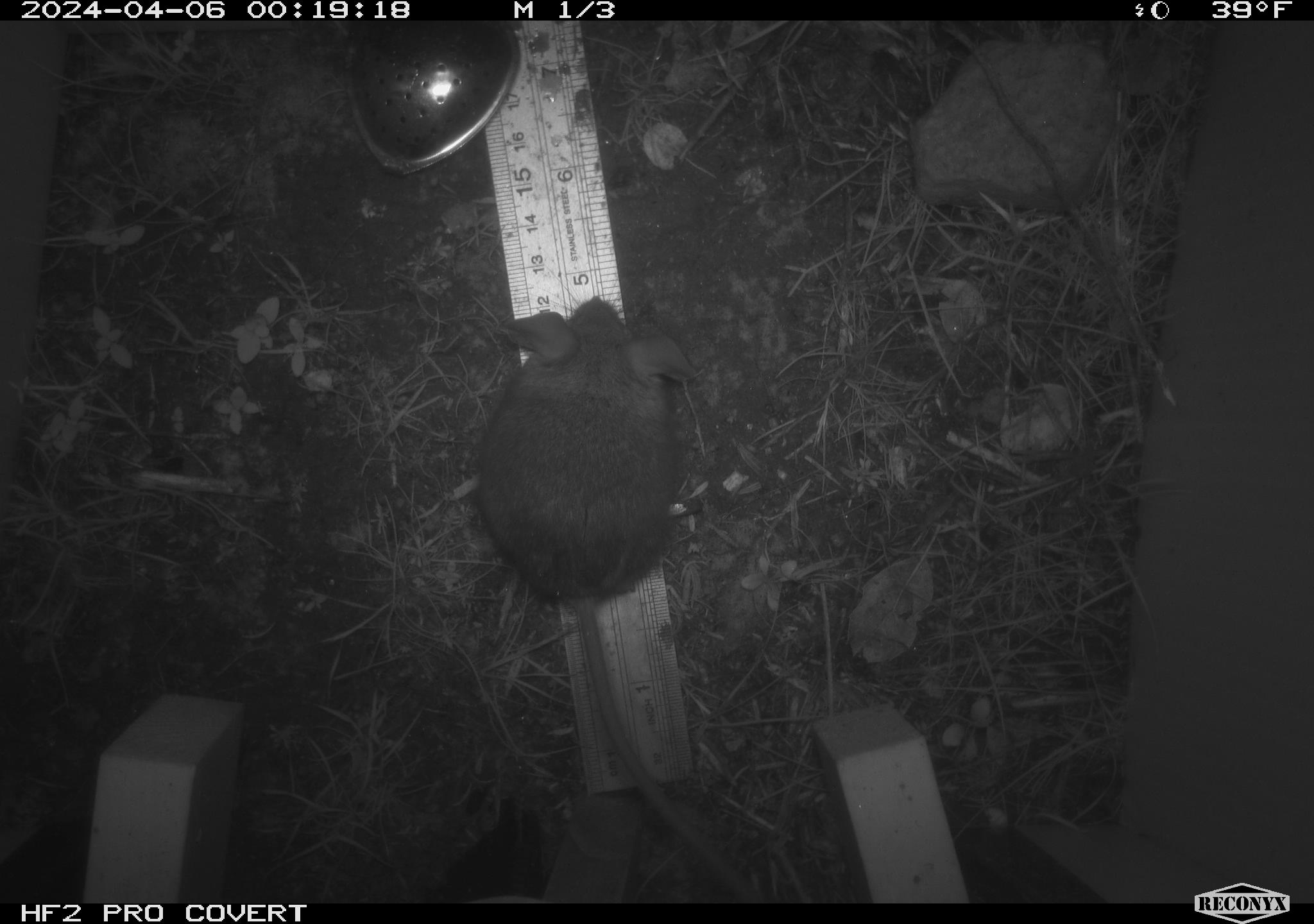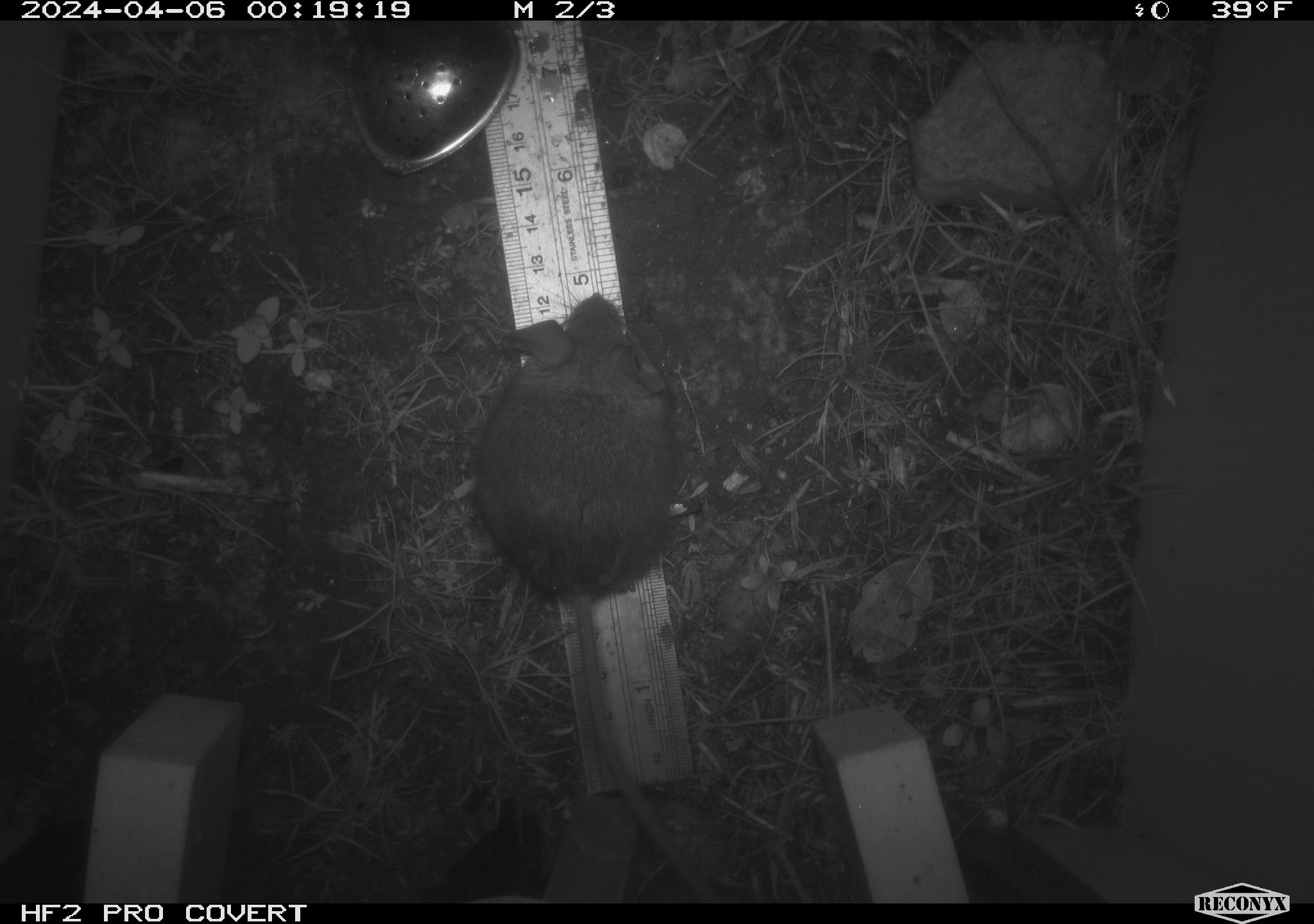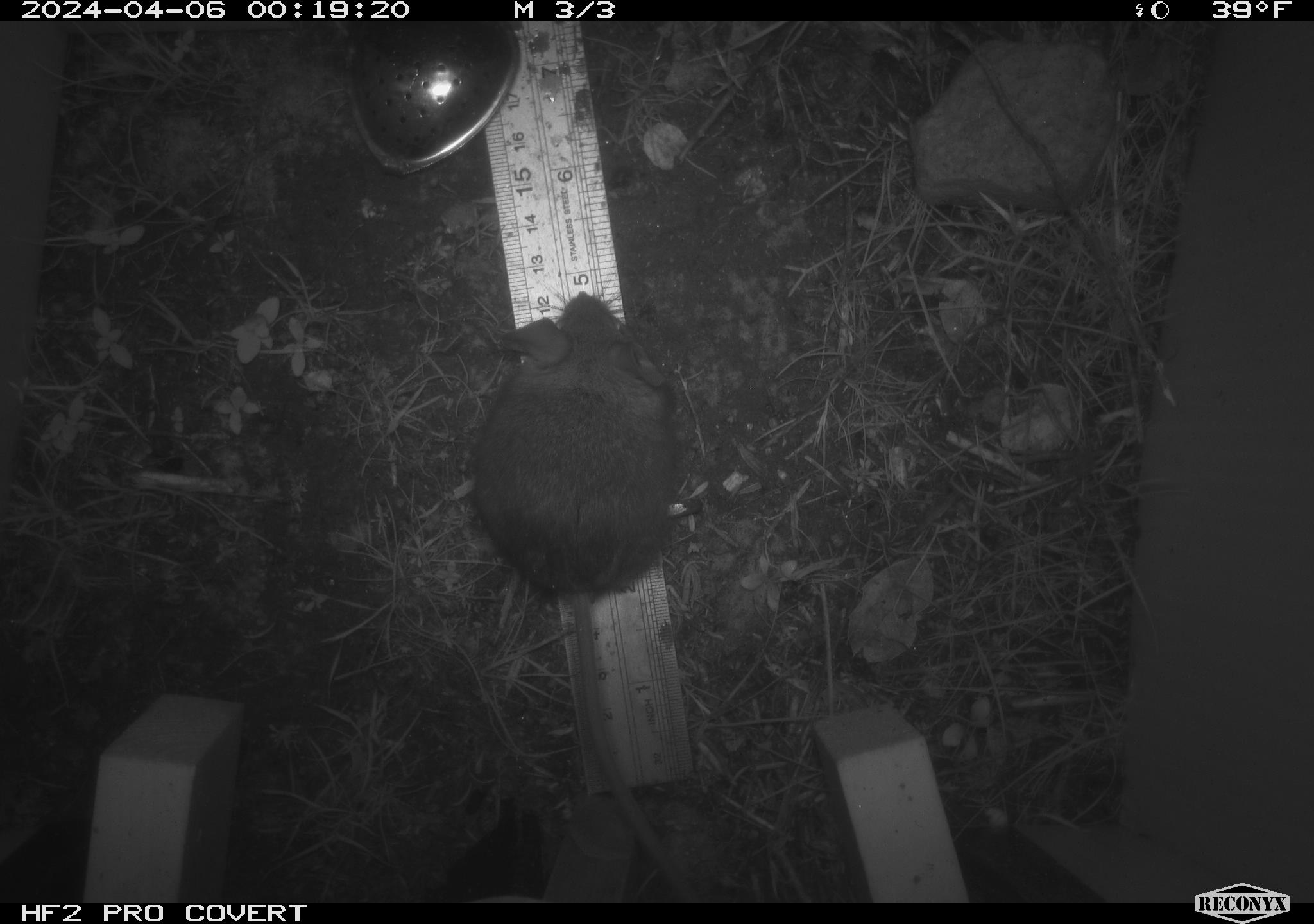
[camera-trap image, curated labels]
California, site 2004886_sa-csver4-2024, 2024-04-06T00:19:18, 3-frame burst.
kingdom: Animalia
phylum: Chordata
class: Mammalia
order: Rodentia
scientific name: Rodentia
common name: mouse species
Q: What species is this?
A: Mouse species (Rodentia).